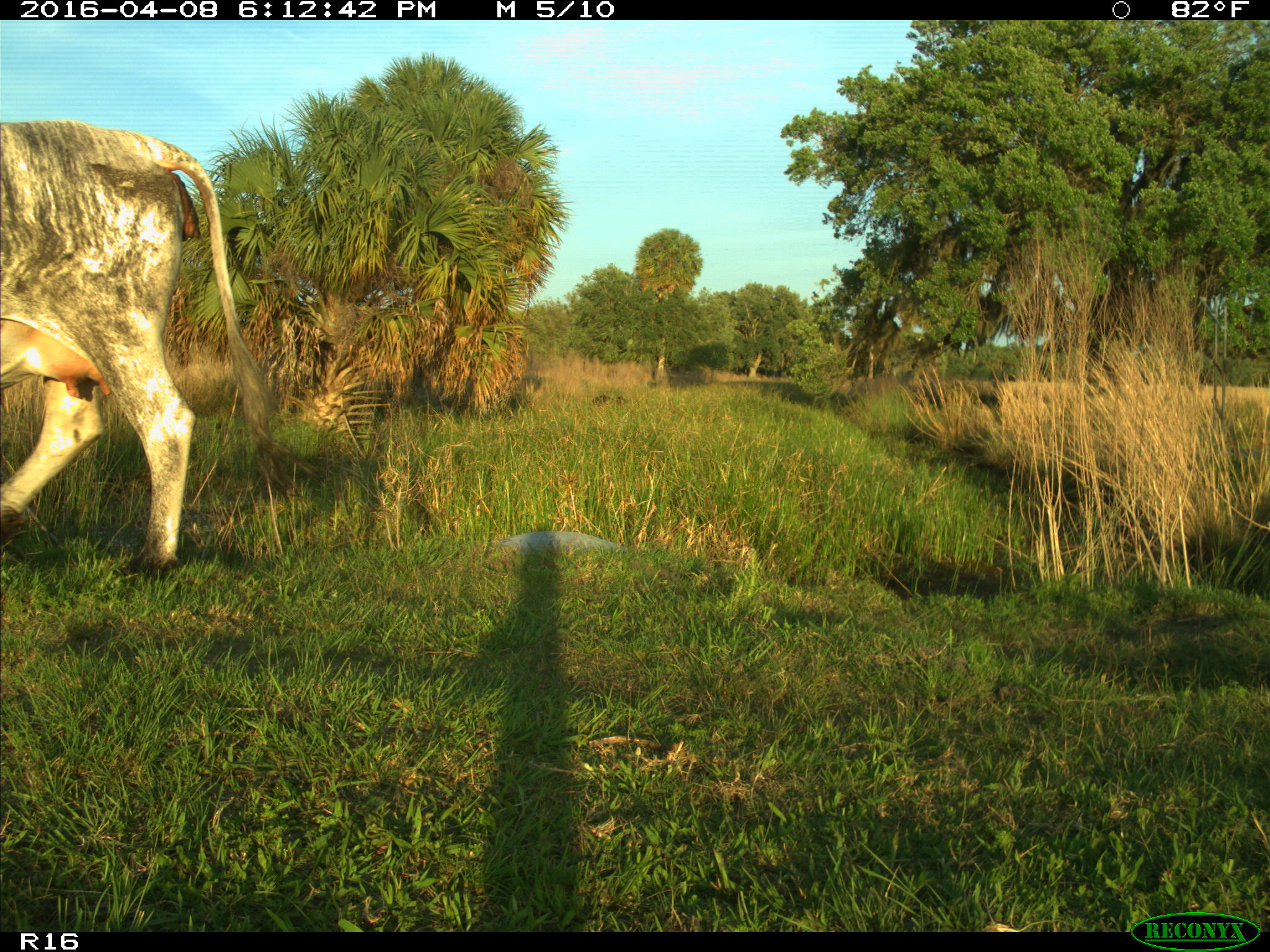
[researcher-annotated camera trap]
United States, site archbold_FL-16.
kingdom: Animalia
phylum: Chordata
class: Mammalia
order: Artiodactyla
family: Bovidae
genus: Bos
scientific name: Bos taurus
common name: domestic cow